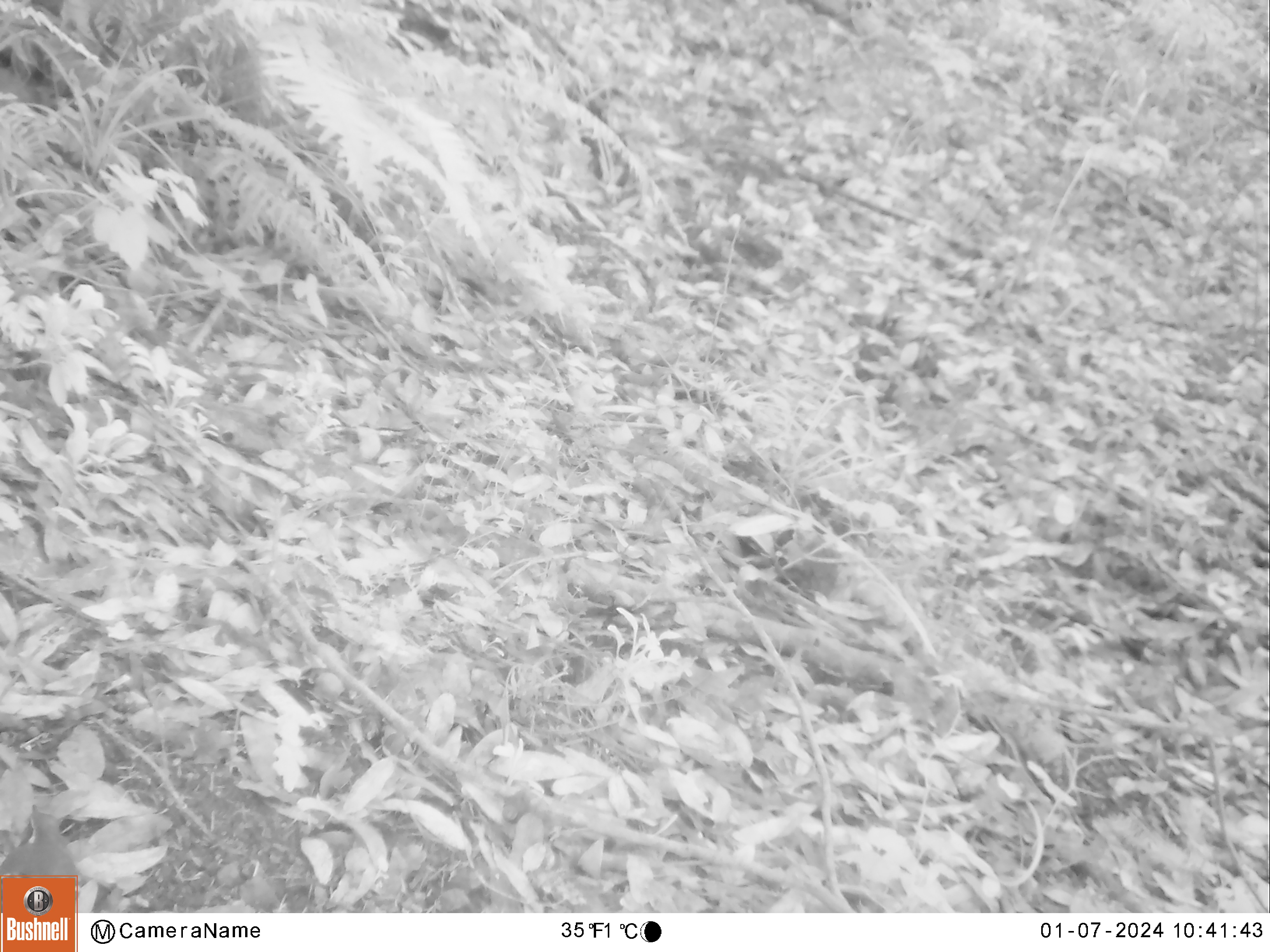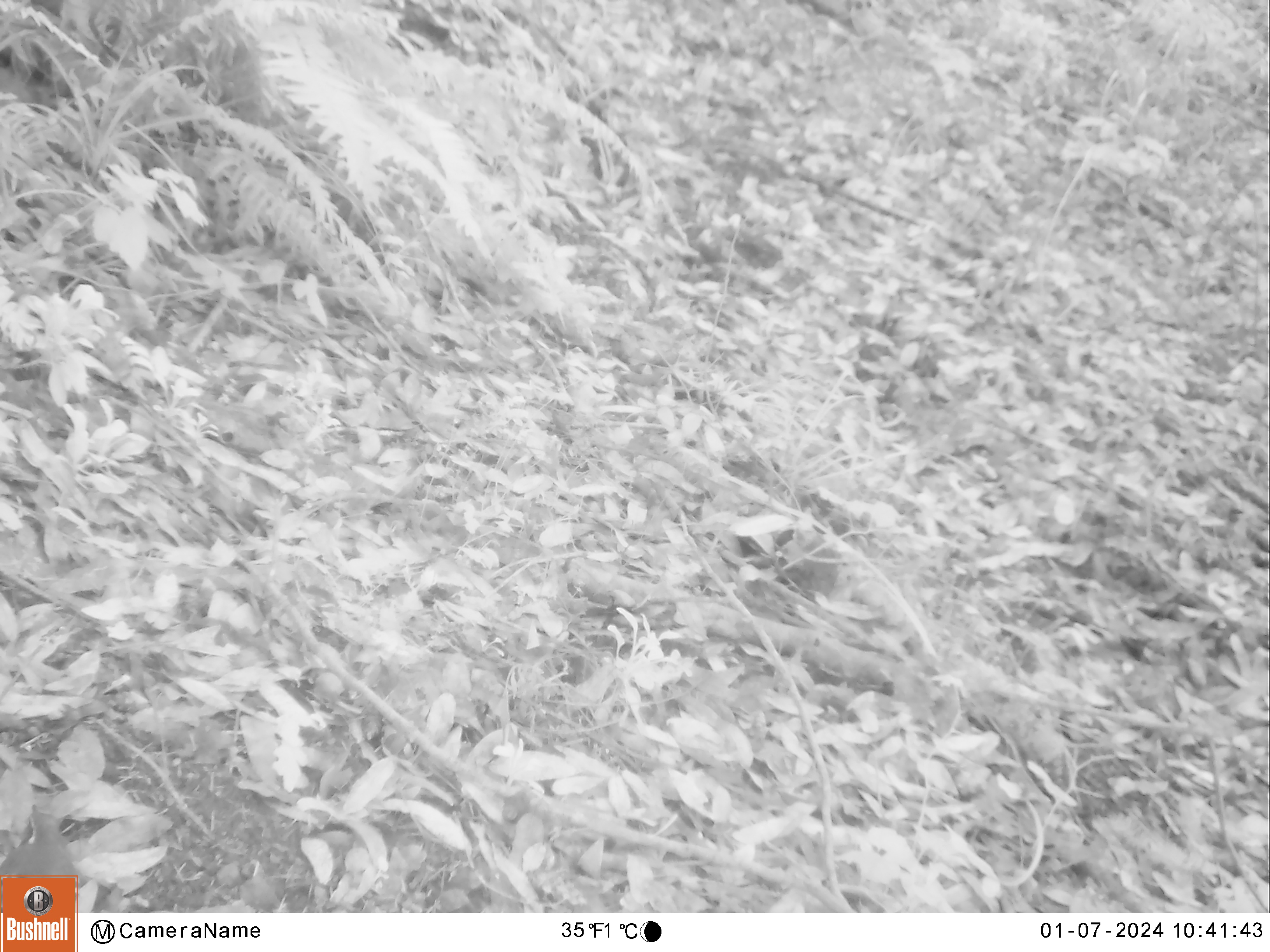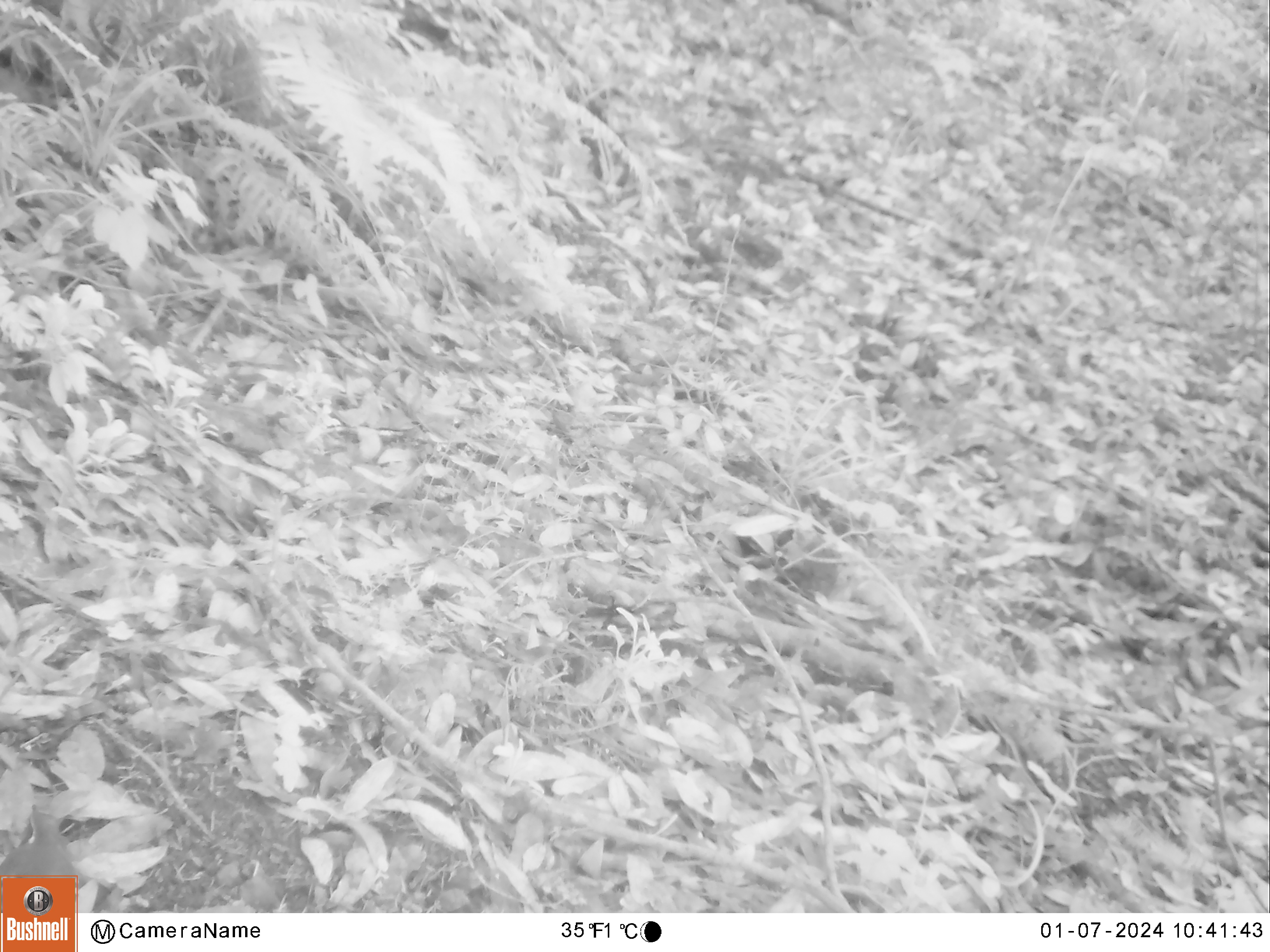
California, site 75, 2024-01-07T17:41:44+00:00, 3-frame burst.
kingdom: Animalia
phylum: Chordata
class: Aves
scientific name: Aves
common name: bird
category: unknown bird